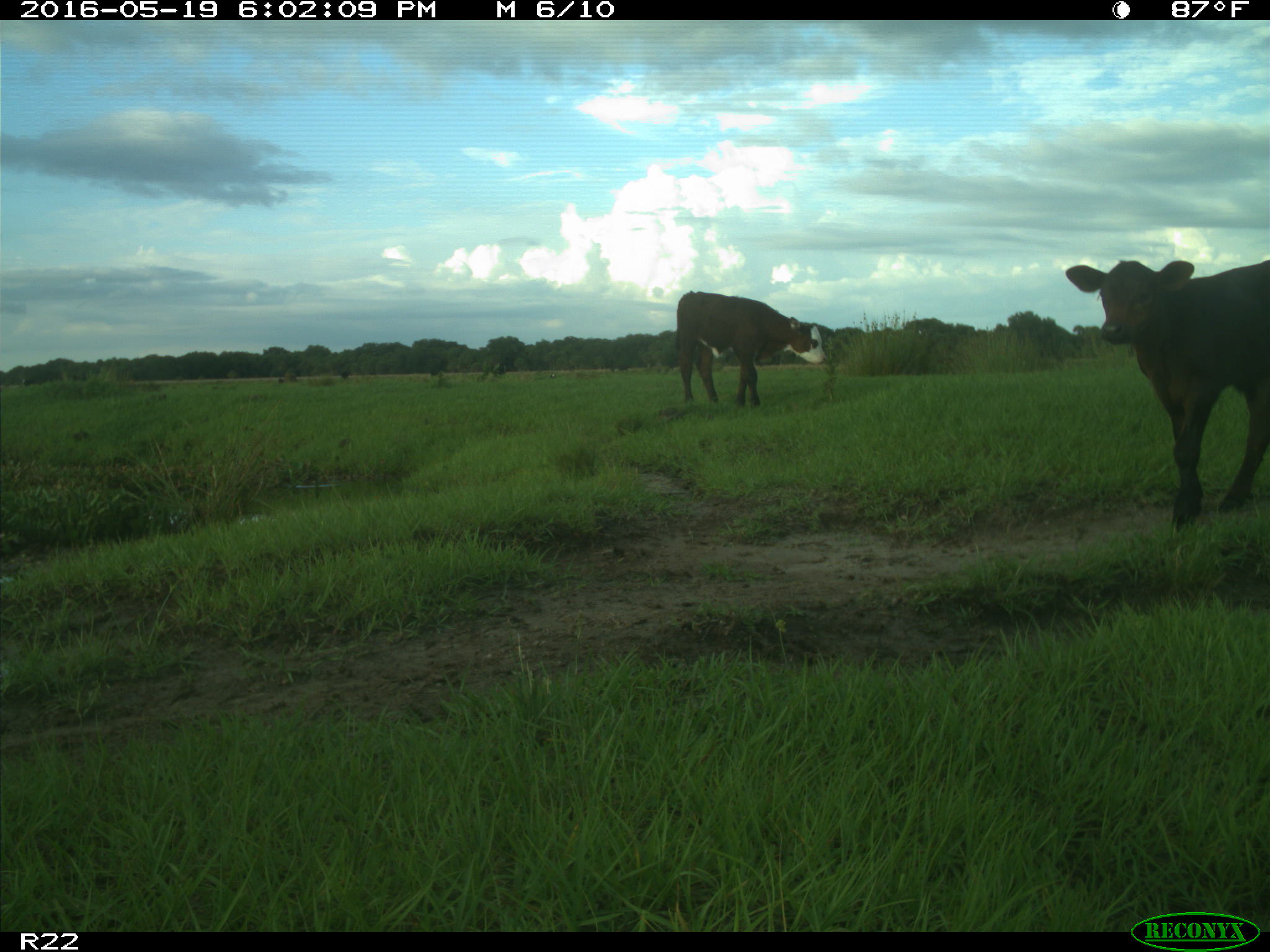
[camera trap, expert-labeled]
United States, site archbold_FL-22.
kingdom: Animalia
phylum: Chordata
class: Mammalia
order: Artiodactyla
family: Bovidae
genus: Bos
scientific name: Bos taurus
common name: domestic cow